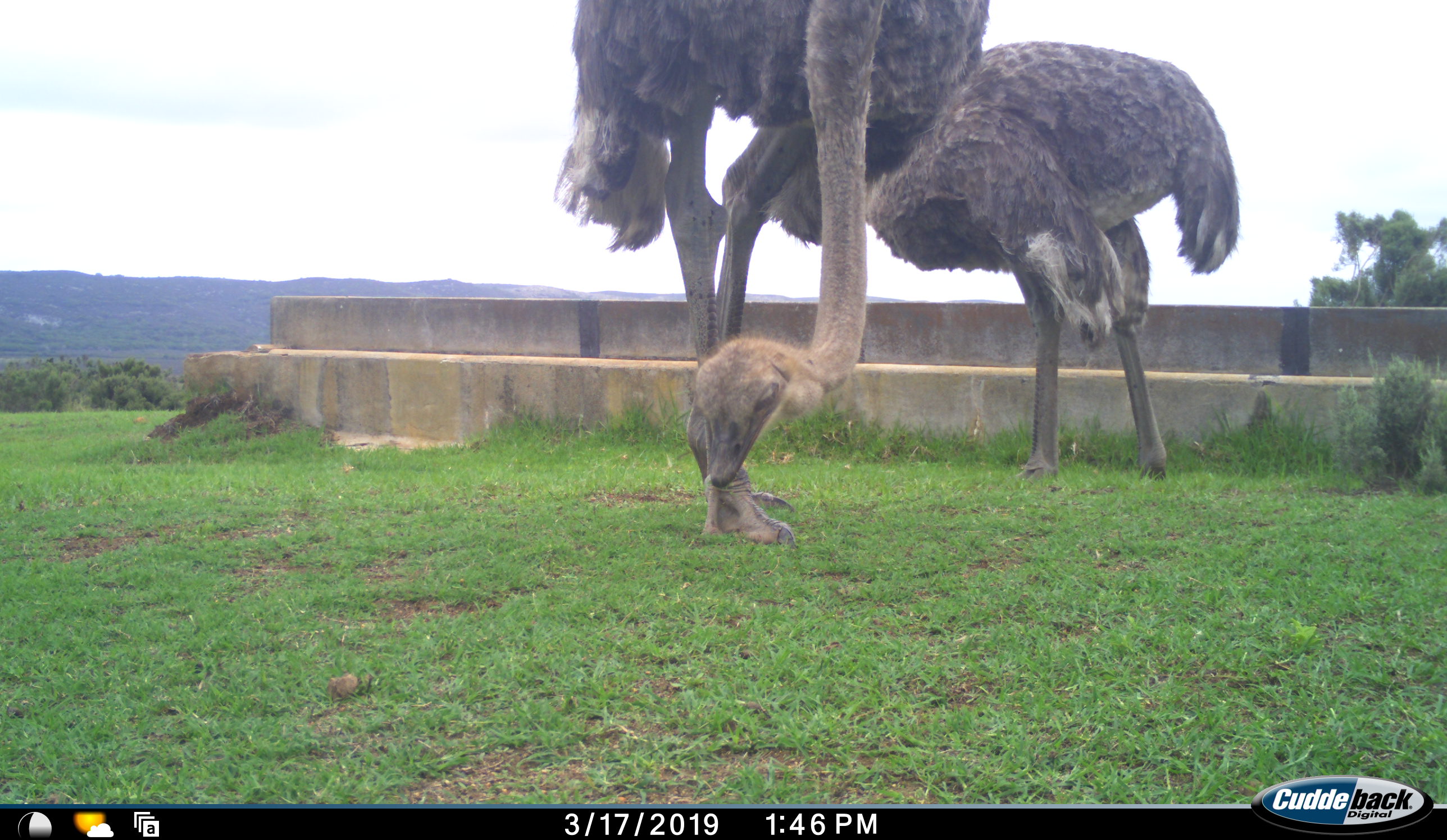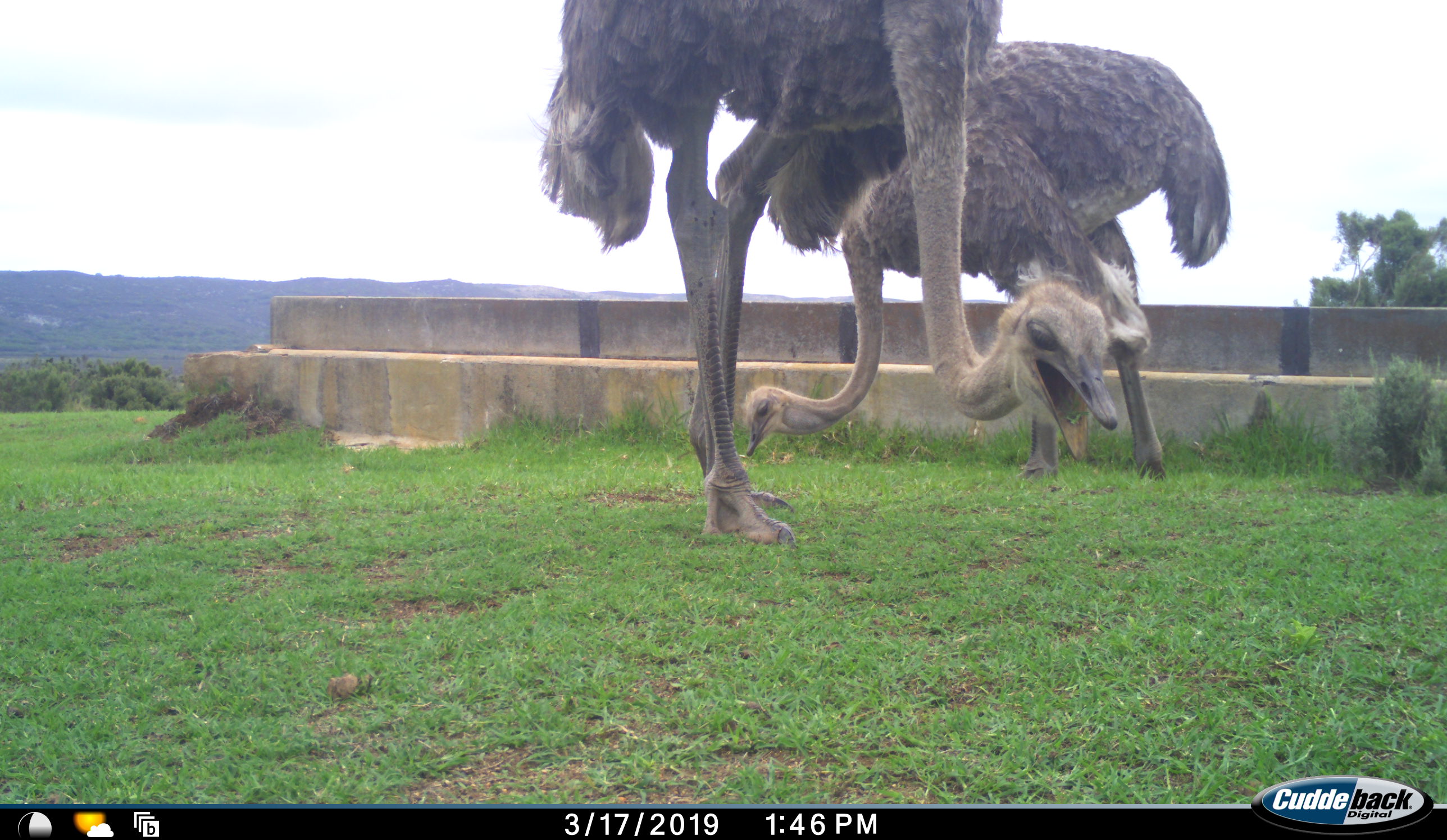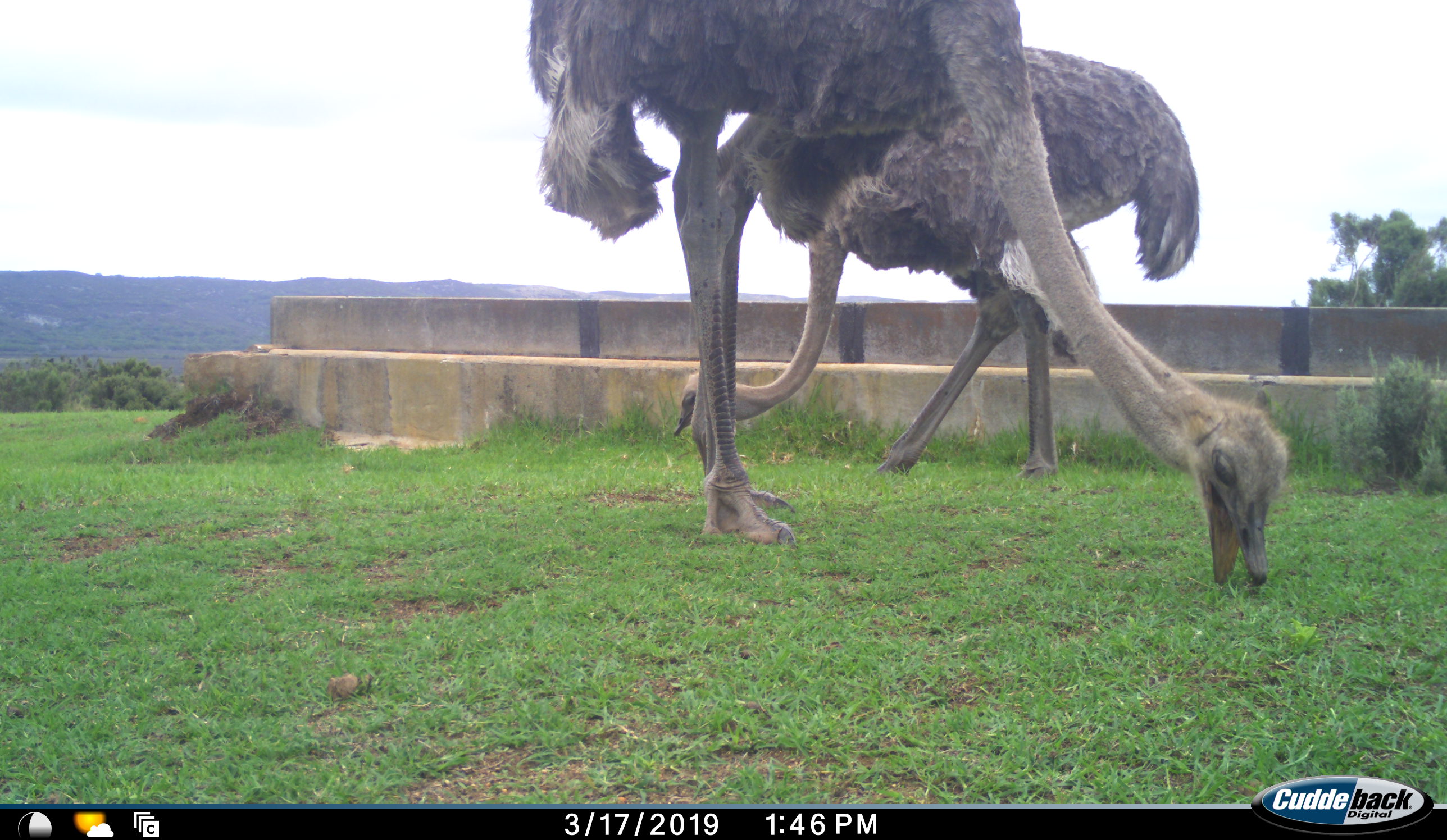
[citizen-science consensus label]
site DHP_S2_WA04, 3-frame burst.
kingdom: Animalia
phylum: Chordata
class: Aves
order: Struthioniformes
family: Struthionidae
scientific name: Struthionidae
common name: ostrich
Ostrich (Struthionidae), count 2. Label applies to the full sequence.